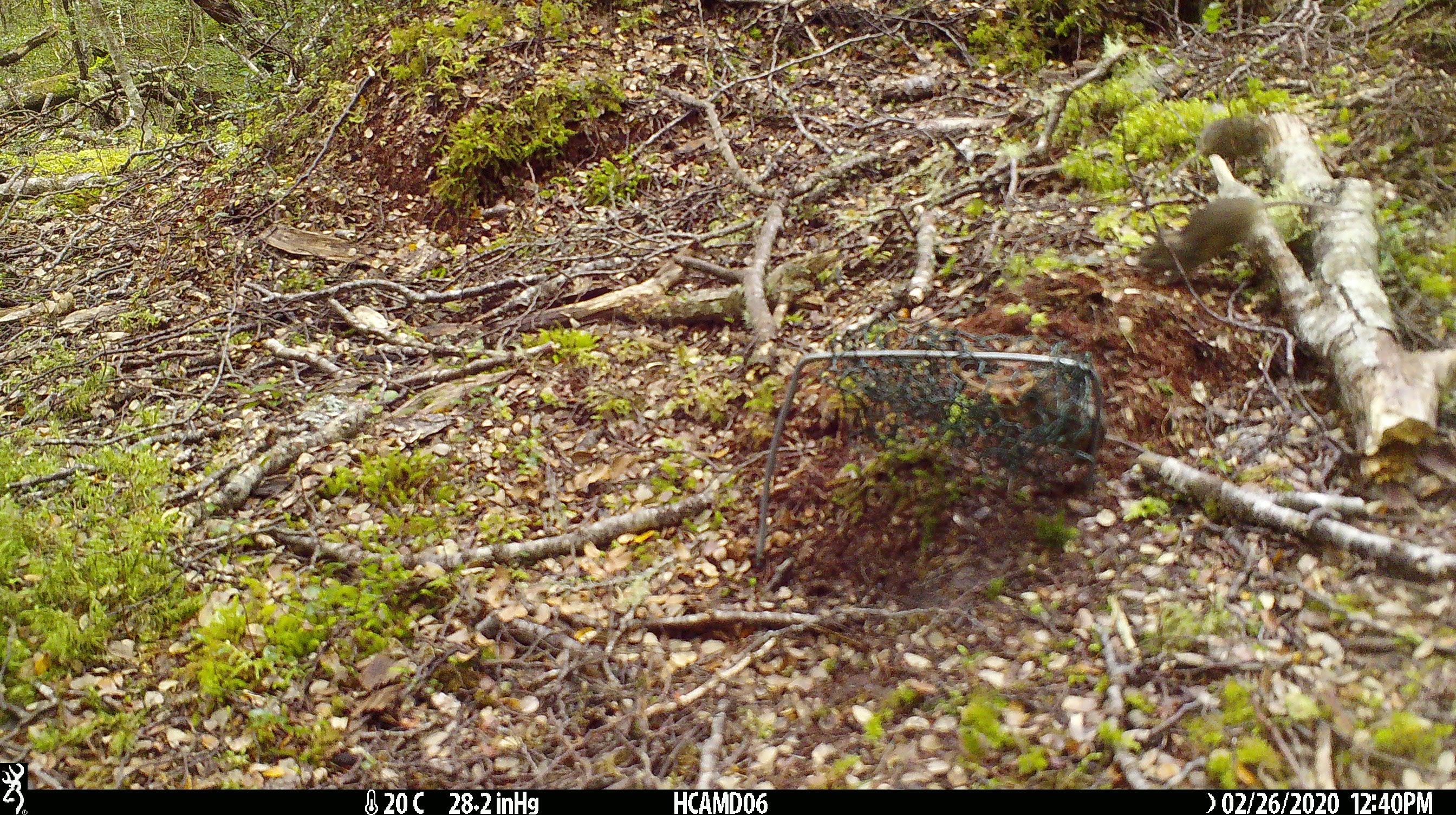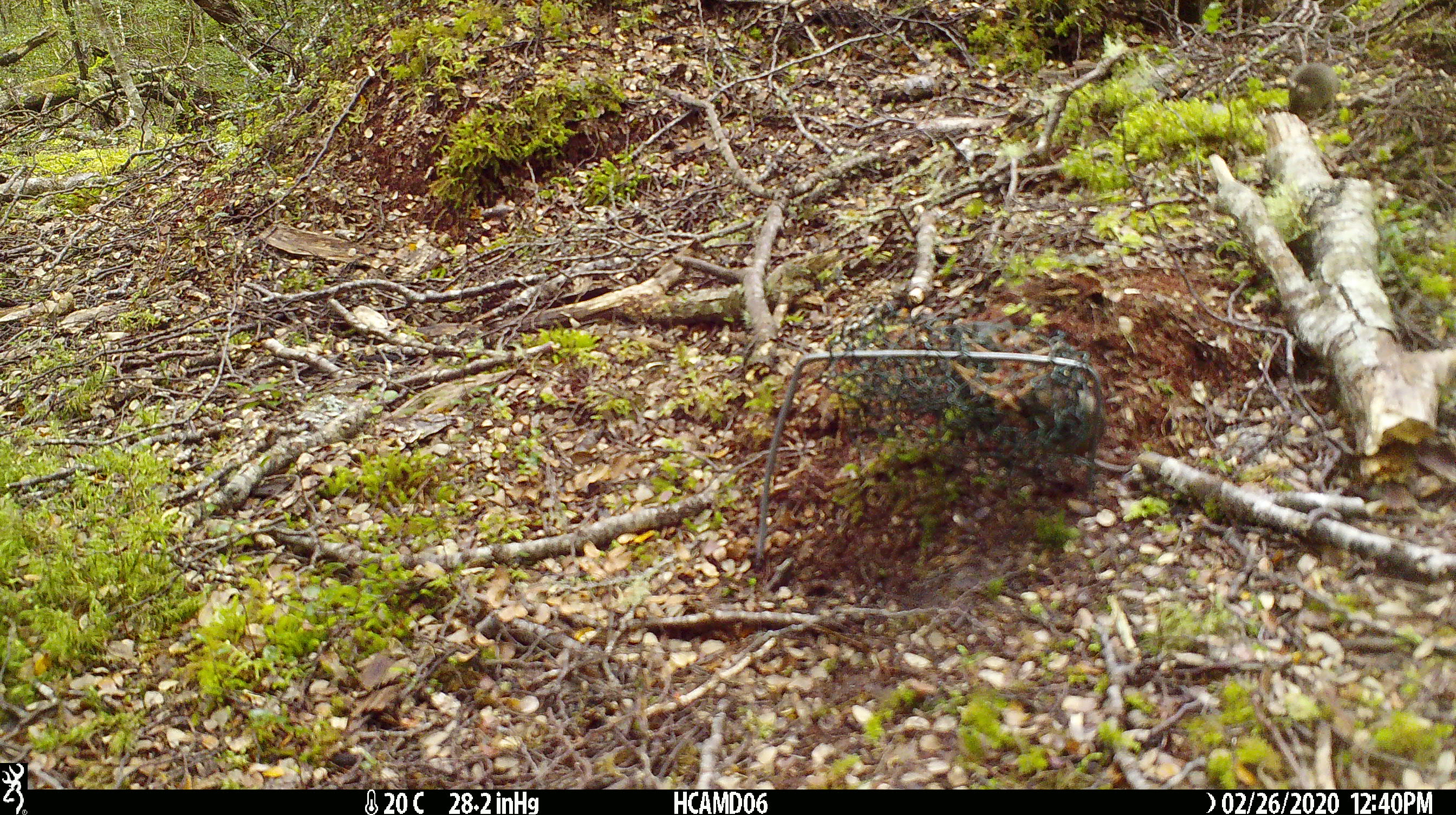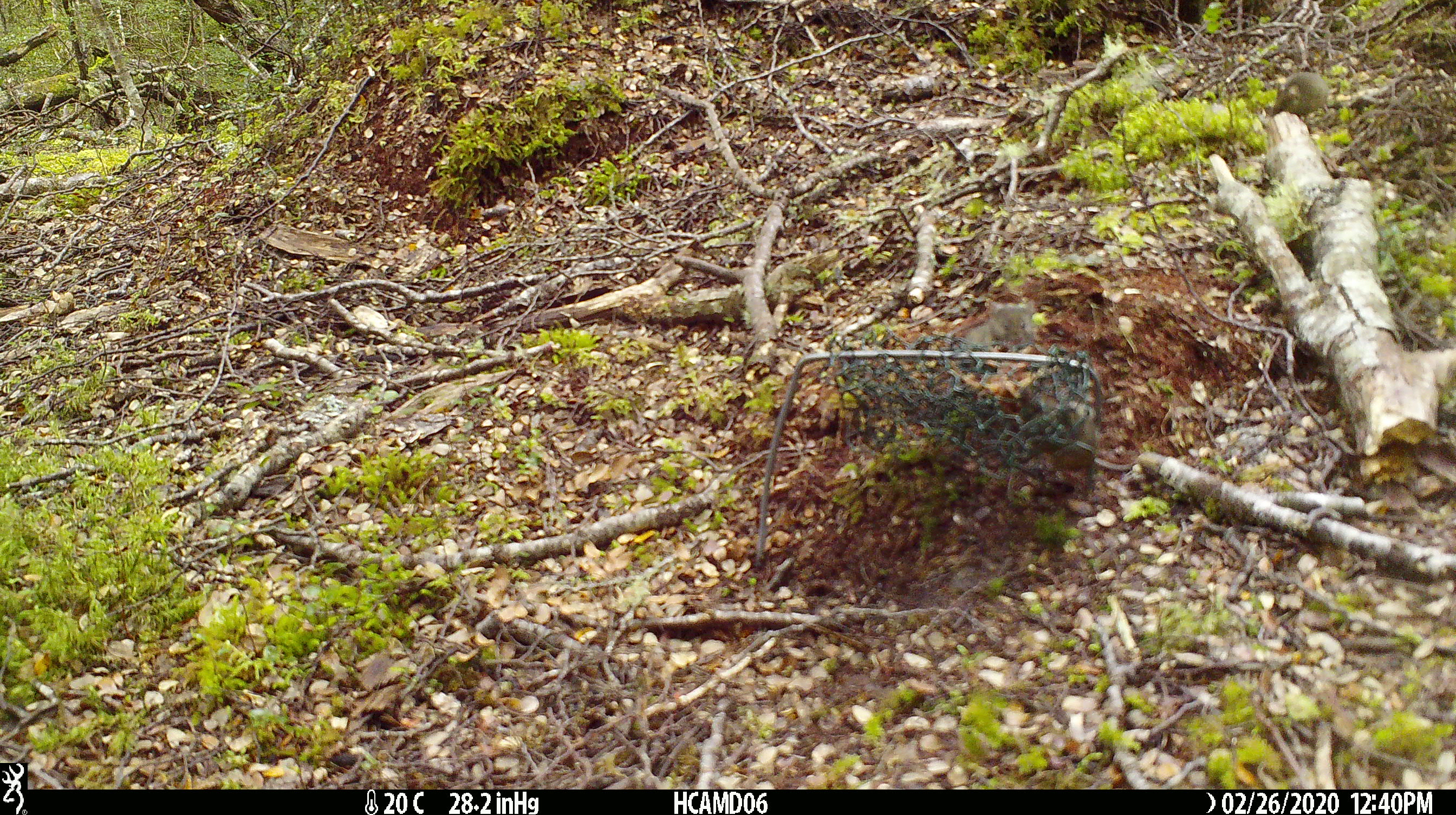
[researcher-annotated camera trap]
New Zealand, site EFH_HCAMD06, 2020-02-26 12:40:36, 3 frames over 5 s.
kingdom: Animalia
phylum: Chordata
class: Mammalia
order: Rodentia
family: Muridae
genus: Mus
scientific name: Mus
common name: mouse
Mouse (Mus).